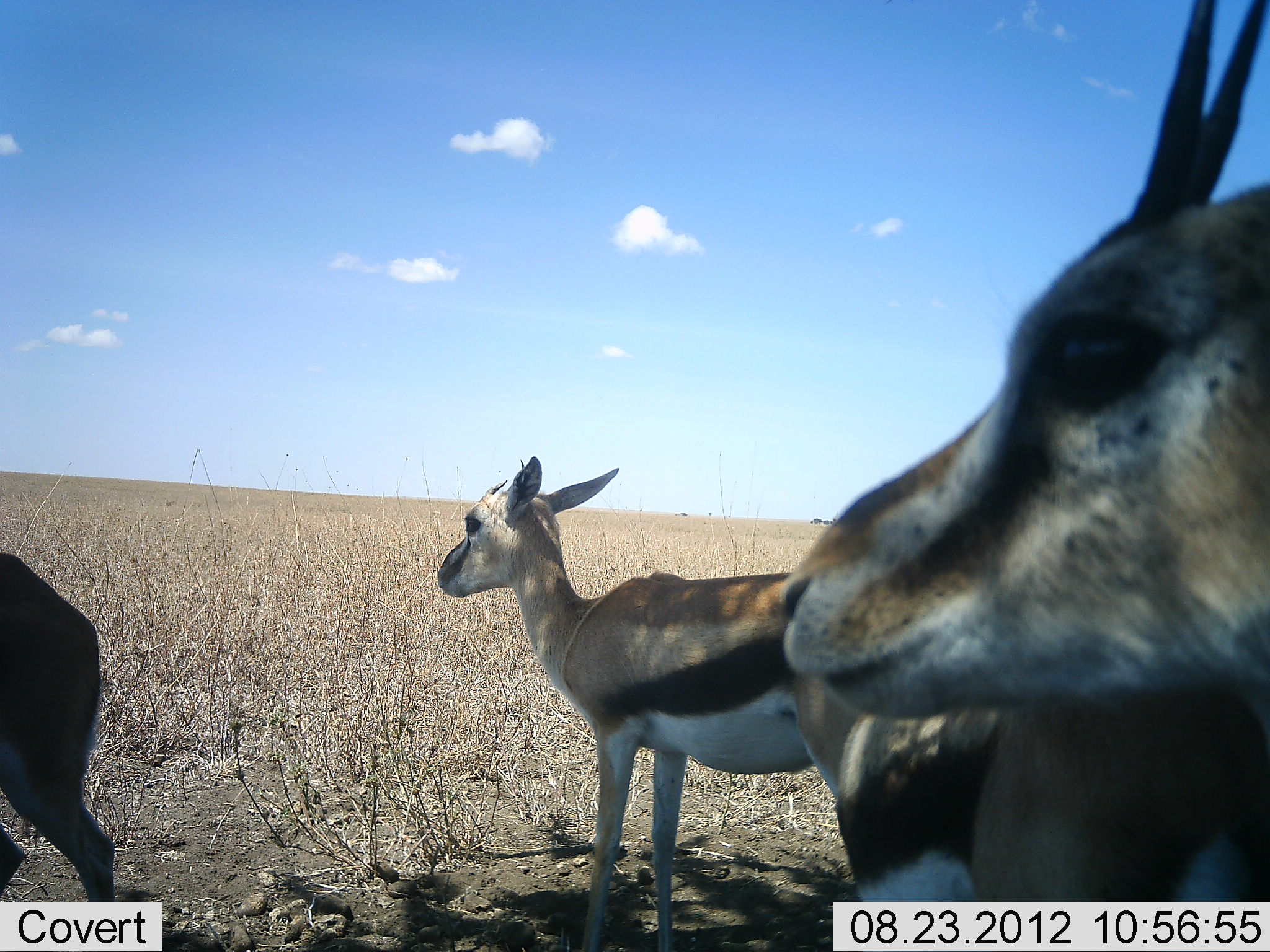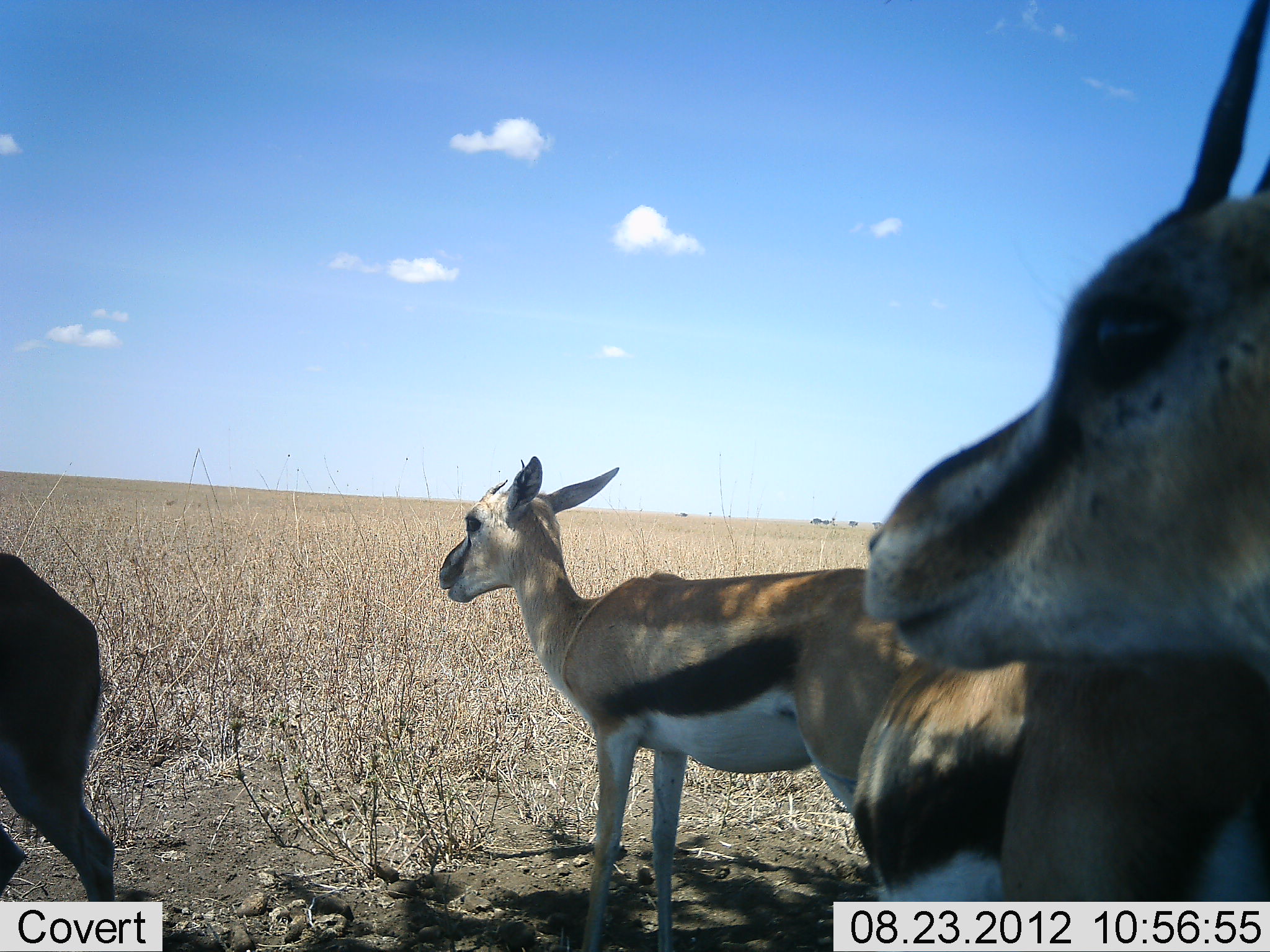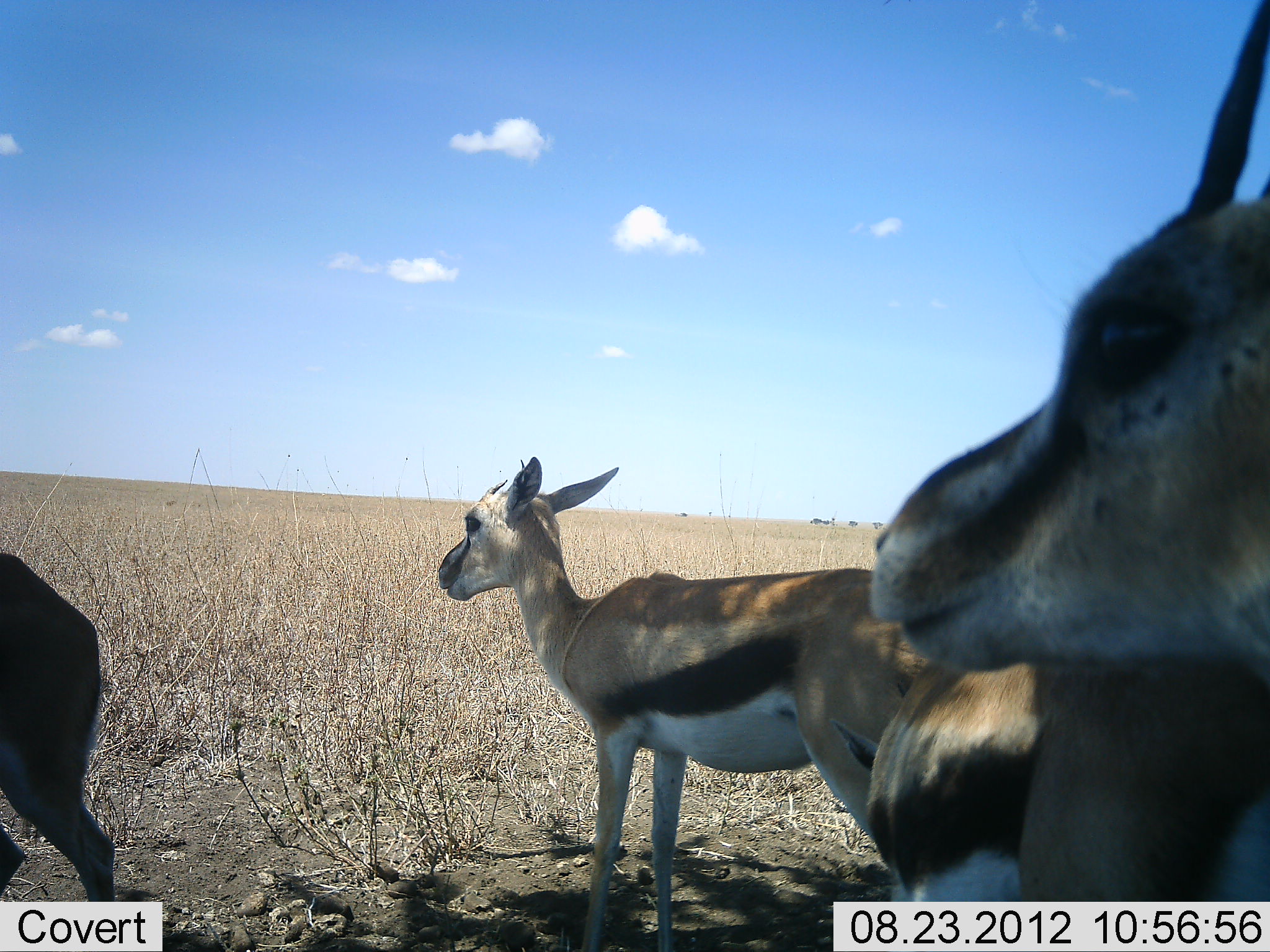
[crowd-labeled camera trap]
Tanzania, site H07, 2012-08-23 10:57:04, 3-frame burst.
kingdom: Animalia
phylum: Chordata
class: Mammalia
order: Artiodactyla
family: Bovidae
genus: Eudorcas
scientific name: Eudorcas thomsonii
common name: thomson's gazelle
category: gazellethomsons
Gazellethomsons (thomson's gazelle) (Eudorcas thomsonii), count 4. Behavior (volunteer vote fractions): standing 70%, resting 20%, moving 0%, interacting 0%. Young present (vote fraction): 0%. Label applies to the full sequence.